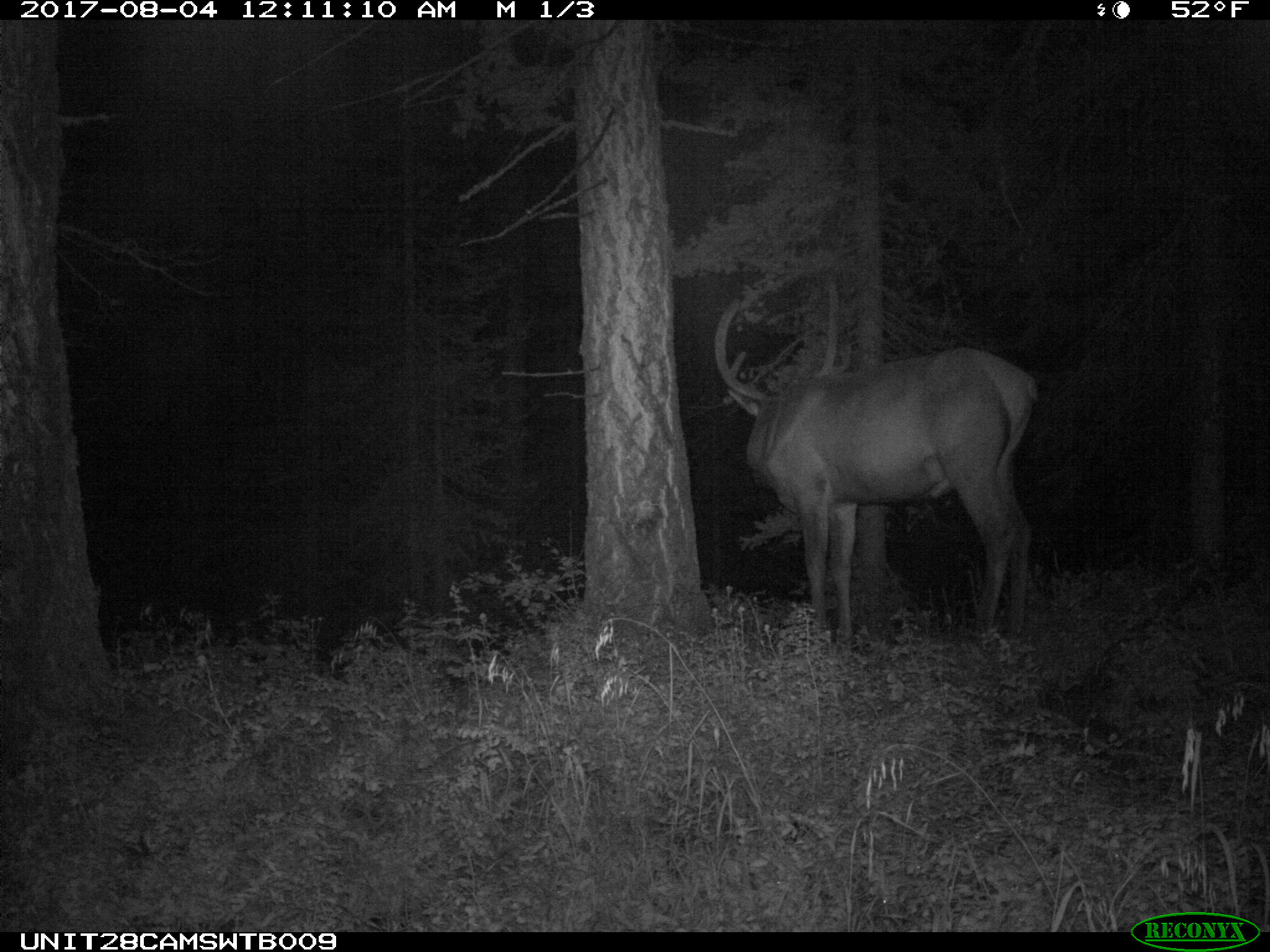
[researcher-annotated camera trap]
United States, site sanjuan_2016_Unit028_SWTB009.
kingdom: Animalia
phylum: Chordata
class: Mammalia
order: Artiodactyla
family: Cervidae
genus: Cervus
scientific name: Cervus elaphus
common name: red deer